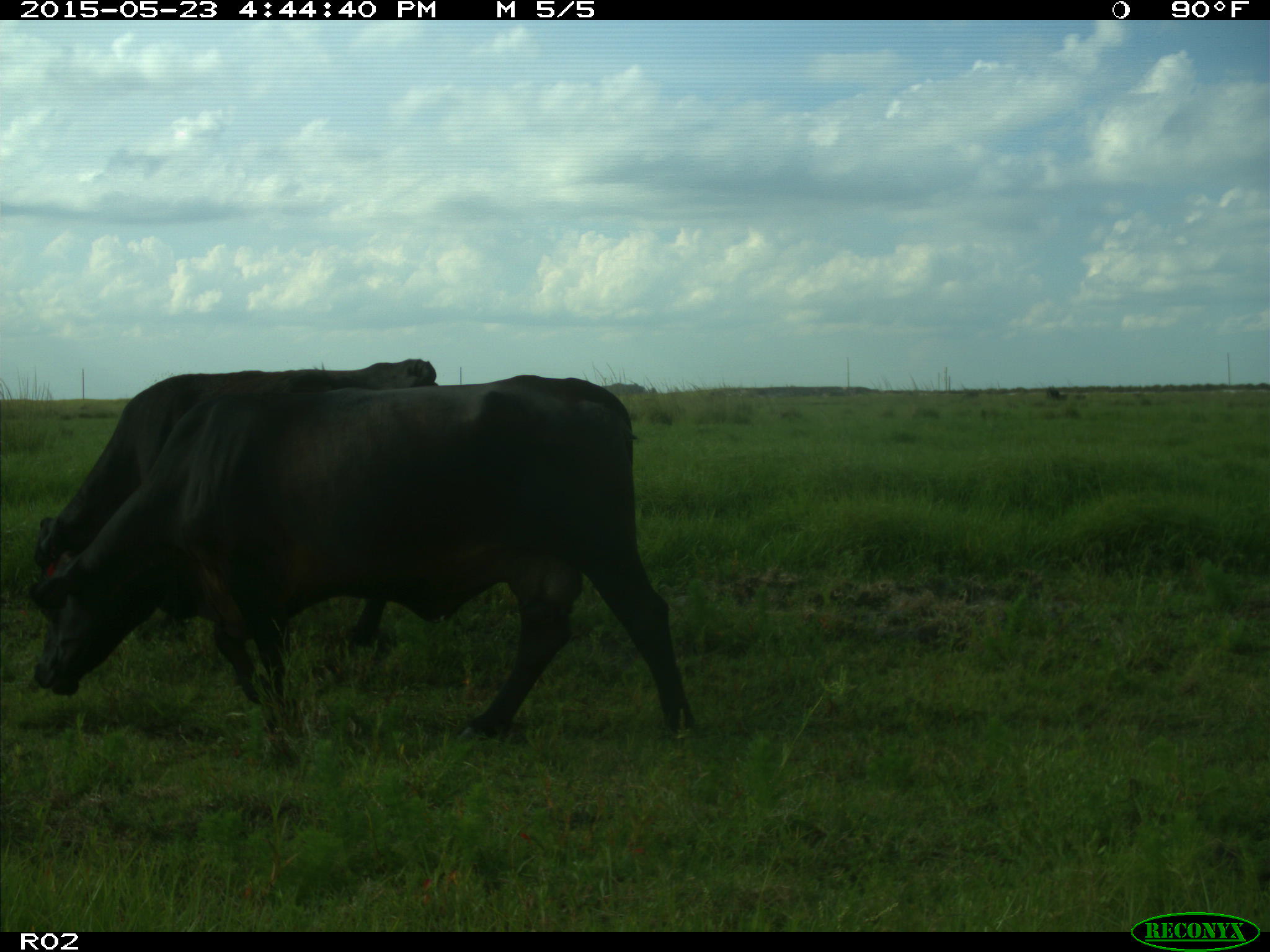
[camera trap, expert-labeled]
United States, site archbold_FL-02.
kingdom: Animalia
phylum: Chordata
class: Mammalia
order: Artiodactyla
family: Bovidae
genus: Bos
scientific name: Bos taurus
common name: domestic cow